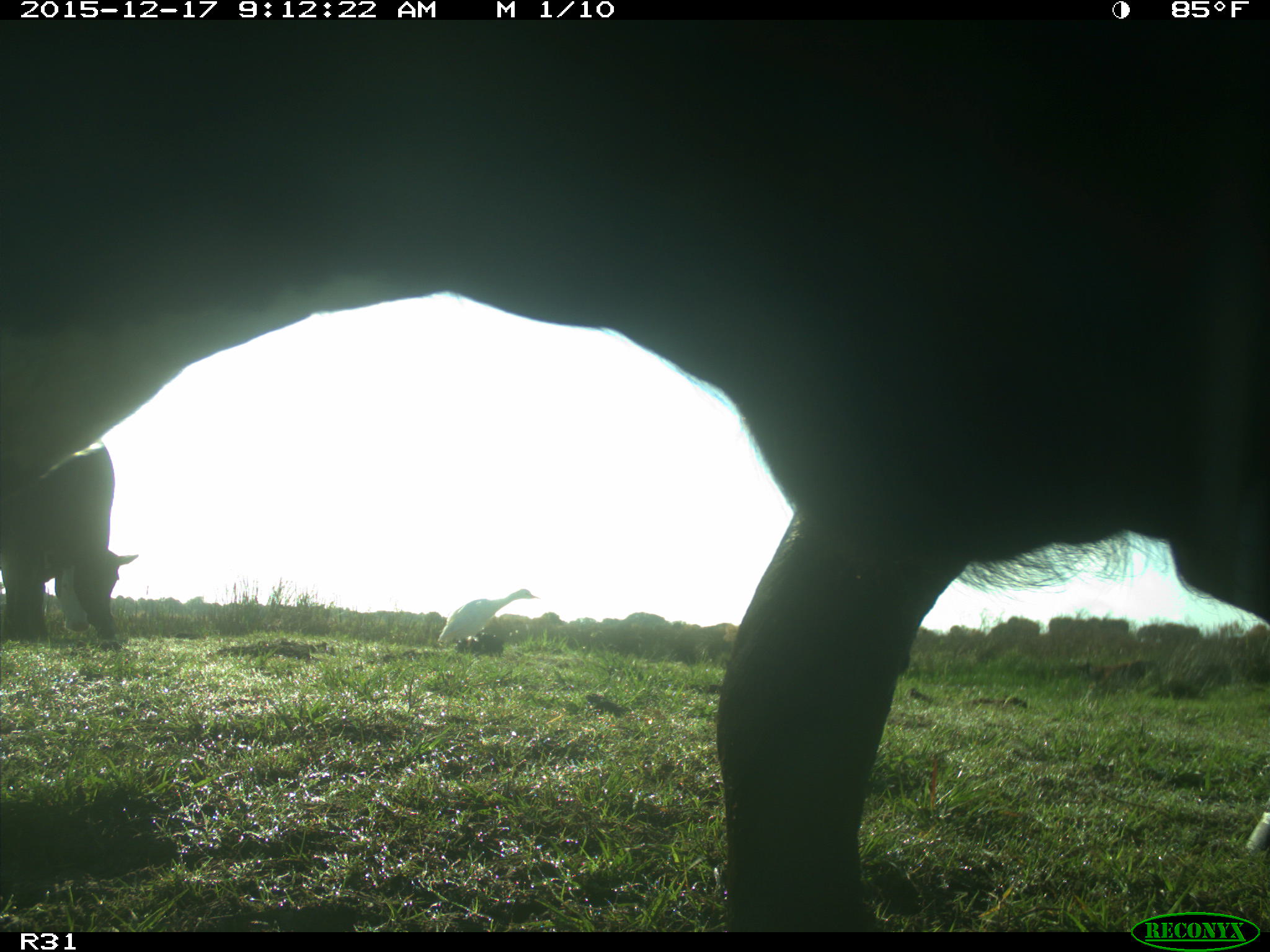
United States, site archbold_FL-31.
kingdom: Animalia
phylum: Chordata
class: Mammalia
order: Artiodactyla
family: Bovidae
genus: Bos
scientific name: Bos taurus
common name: domestic cow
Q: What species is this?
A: Bos taurus (domestic cow).